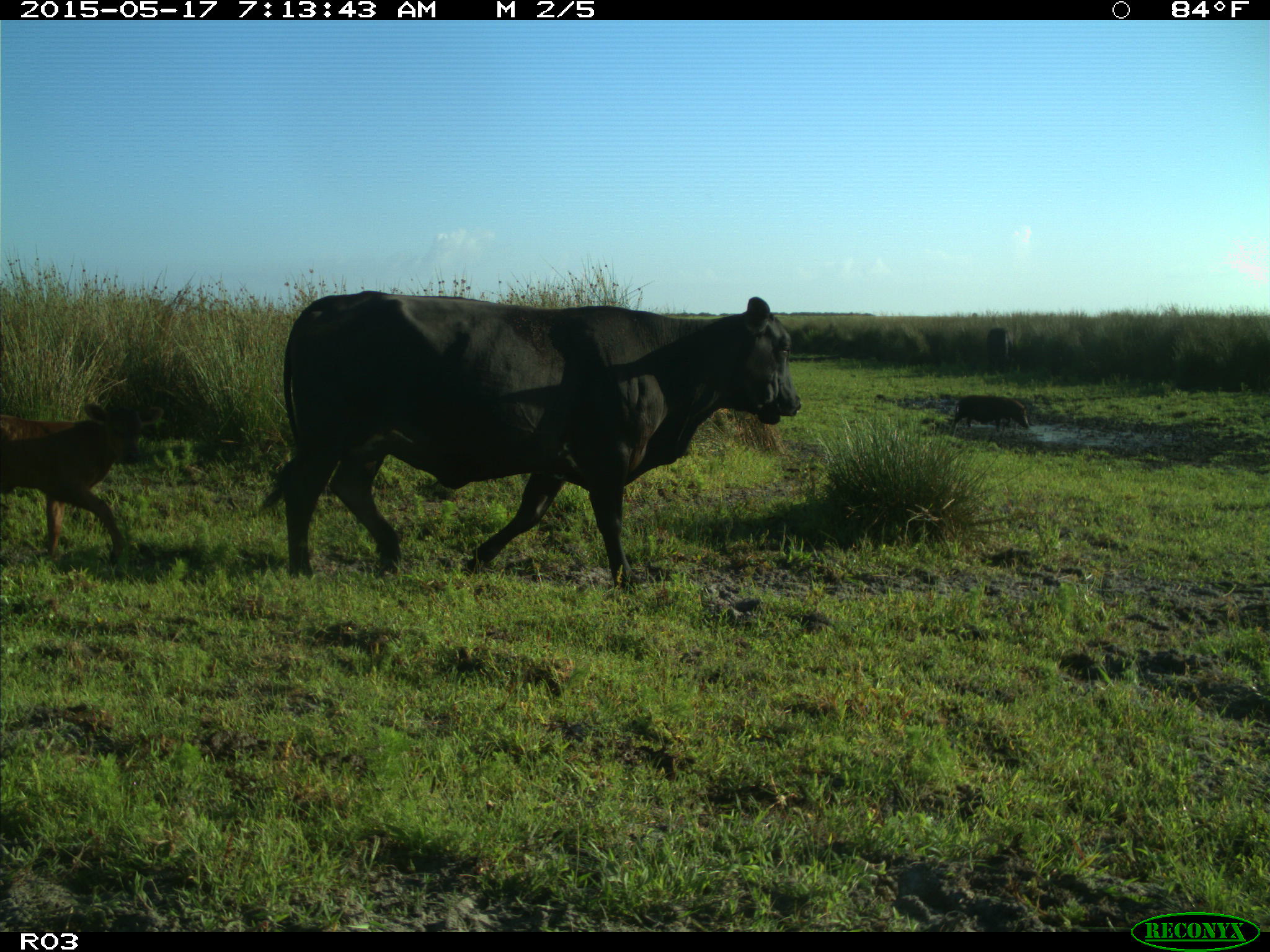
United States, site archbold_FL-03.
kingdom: Animalia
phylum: Chordata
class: Mammalia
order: Artiodactyla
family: Suidae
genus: Sus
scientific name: Sus scrofa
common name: wild boar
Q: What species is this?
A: Sus scrofa (wild boar).